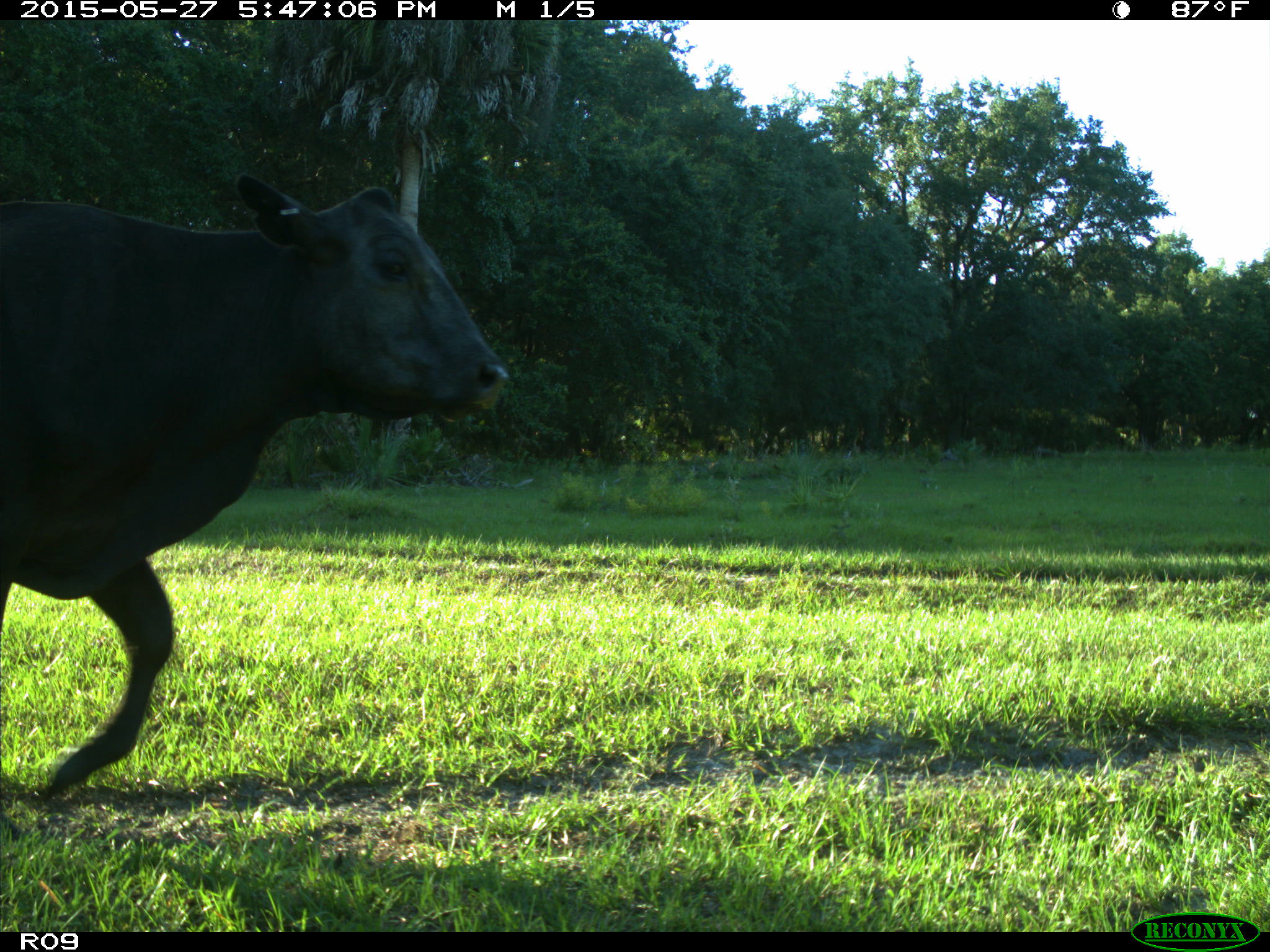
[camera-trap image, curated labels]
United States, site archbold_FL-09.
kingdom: Animalia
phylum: Chordata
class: Mammalia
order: Artiodactyla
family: Bovidae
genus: Bos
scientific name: Bos taurus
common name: domestic cow